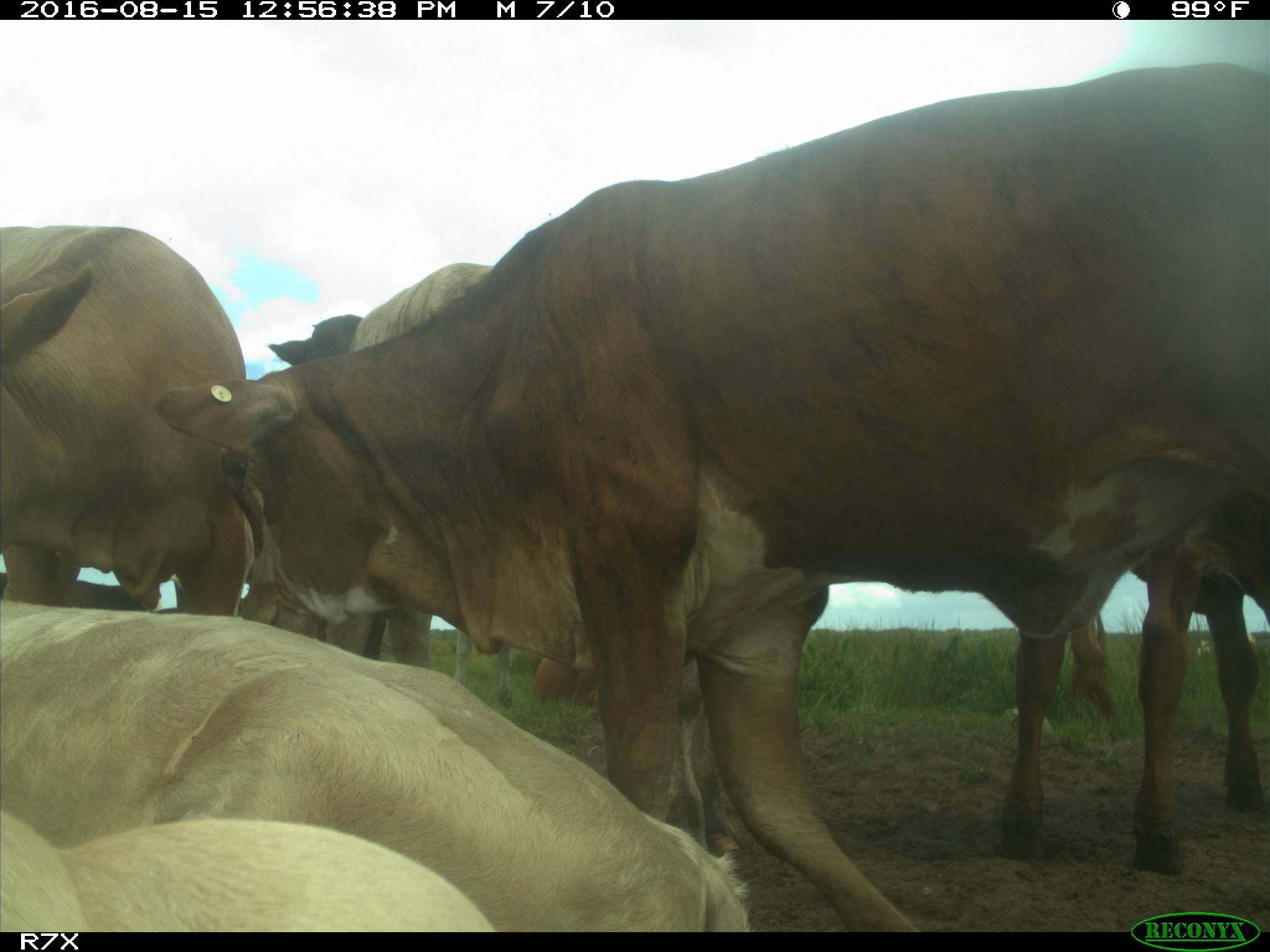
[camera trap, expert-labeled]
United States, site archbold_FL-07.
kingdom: Animalia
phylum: Chordata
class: Mammalia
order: Artiodactyla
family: Bovidae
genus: Bos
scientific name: Bos taurus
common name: domestic cow